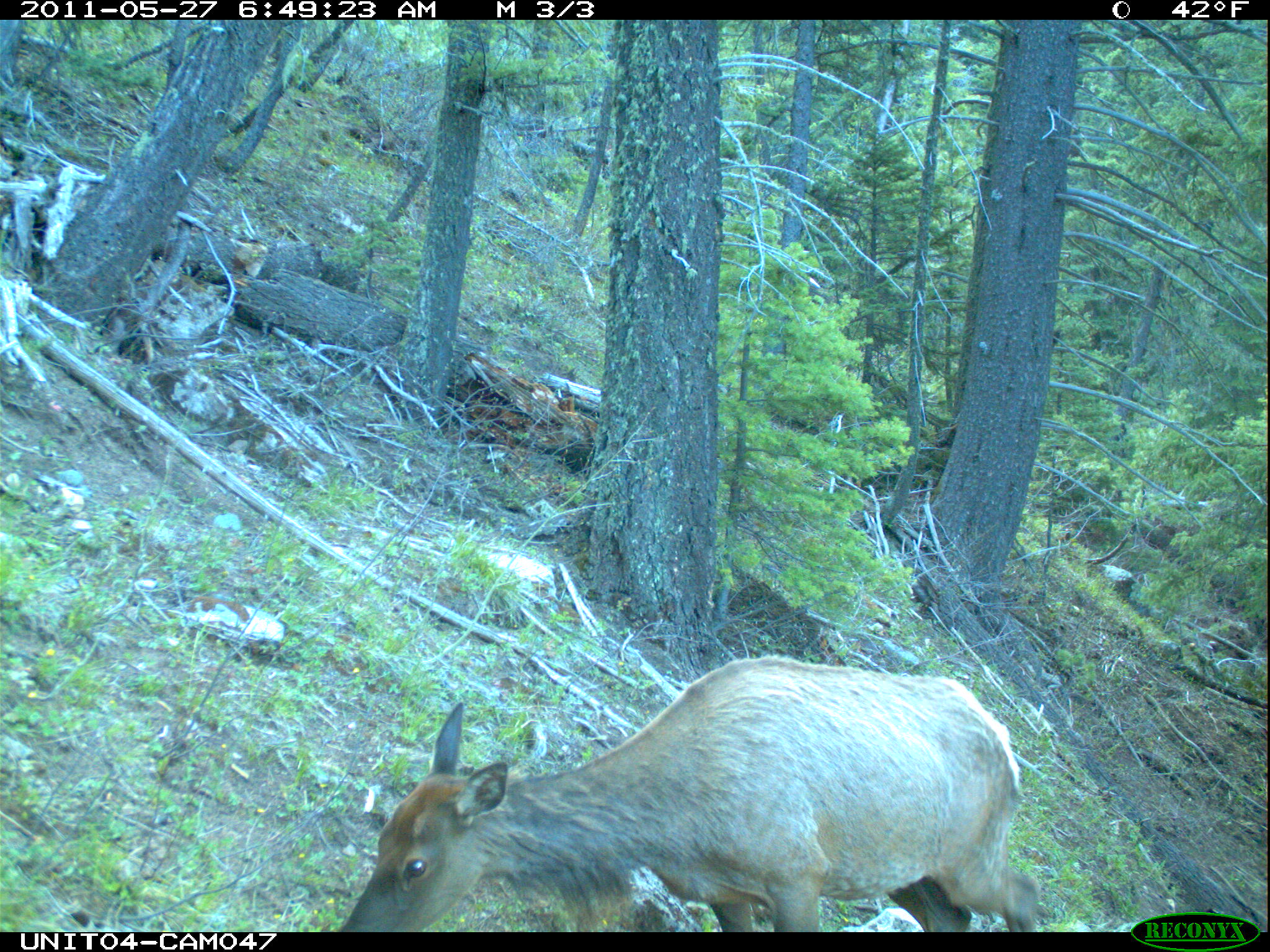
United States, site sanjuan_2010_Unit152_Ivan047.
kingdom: Animalia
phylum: Chordata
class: Mammalia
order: Artiodactyla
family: Cervidae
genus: Cervus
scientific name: Cervus elaphus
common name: red deer